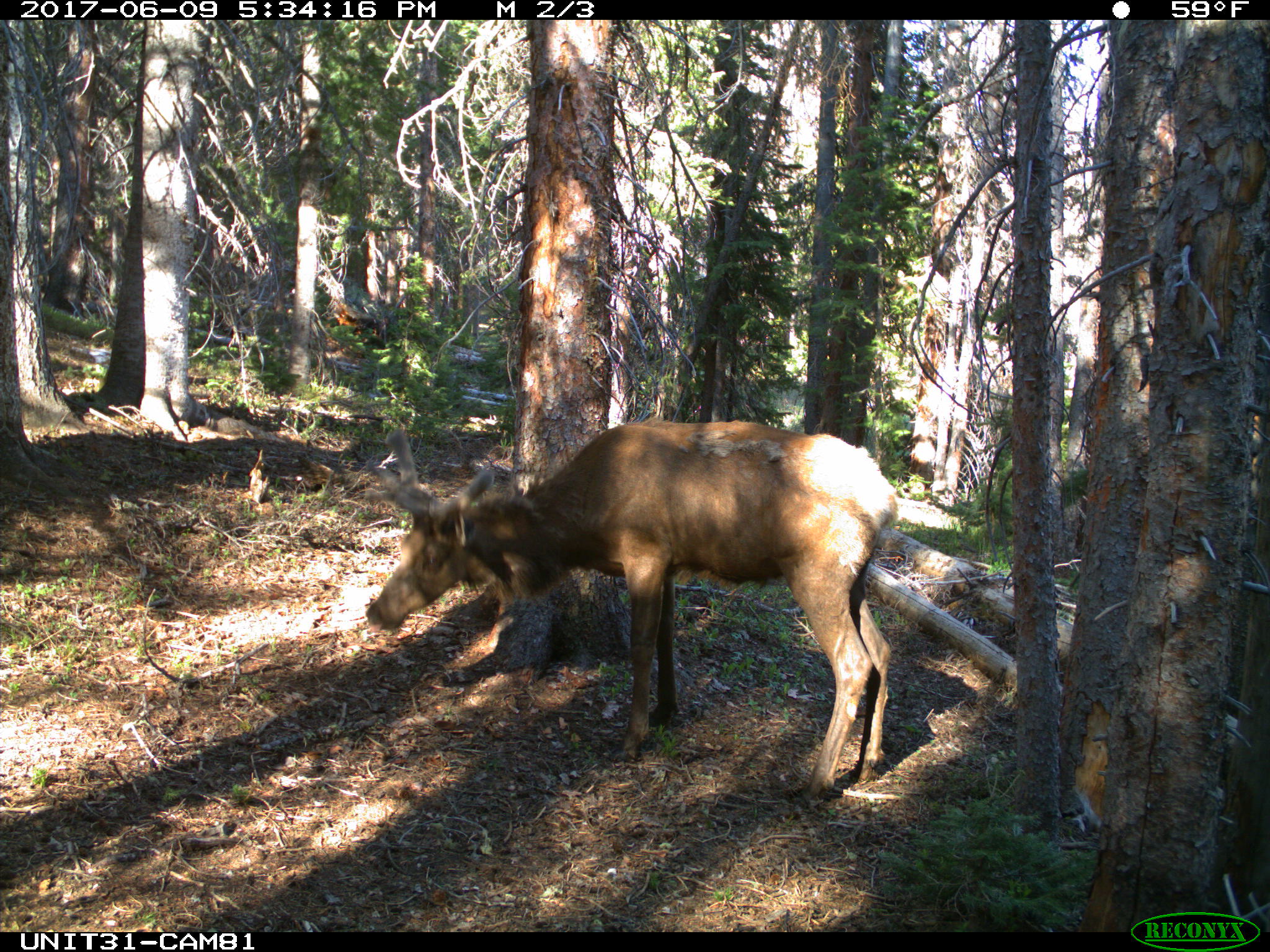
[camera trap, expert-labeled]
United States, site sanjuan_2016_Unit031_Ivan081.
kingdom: Animalia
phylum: Chordata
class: Mammalia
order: Artiodactyla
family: Cervidae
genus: Cervus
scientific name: Cervus elaphus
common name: red deer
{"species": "Cervus elaphus (red deer)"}